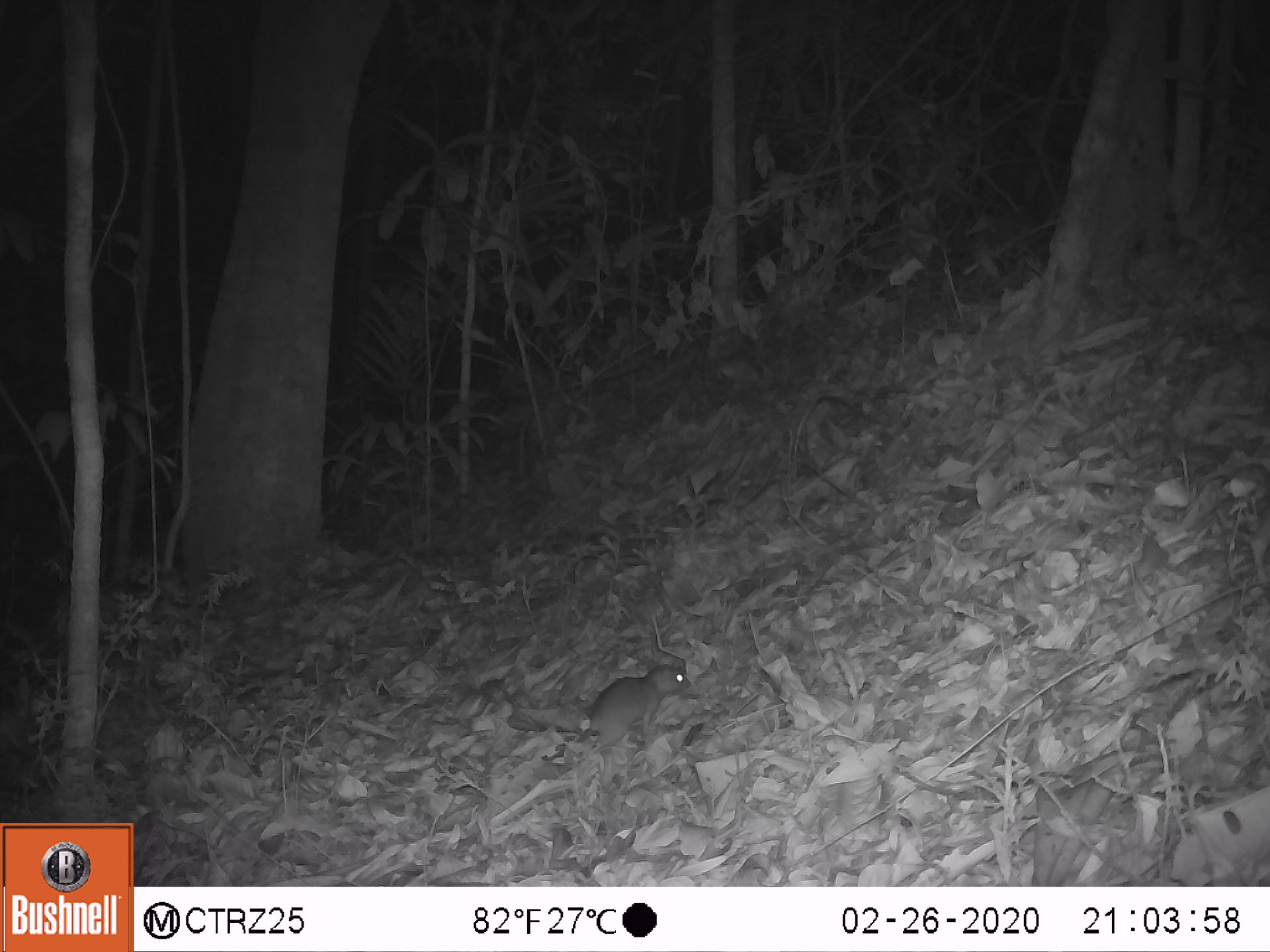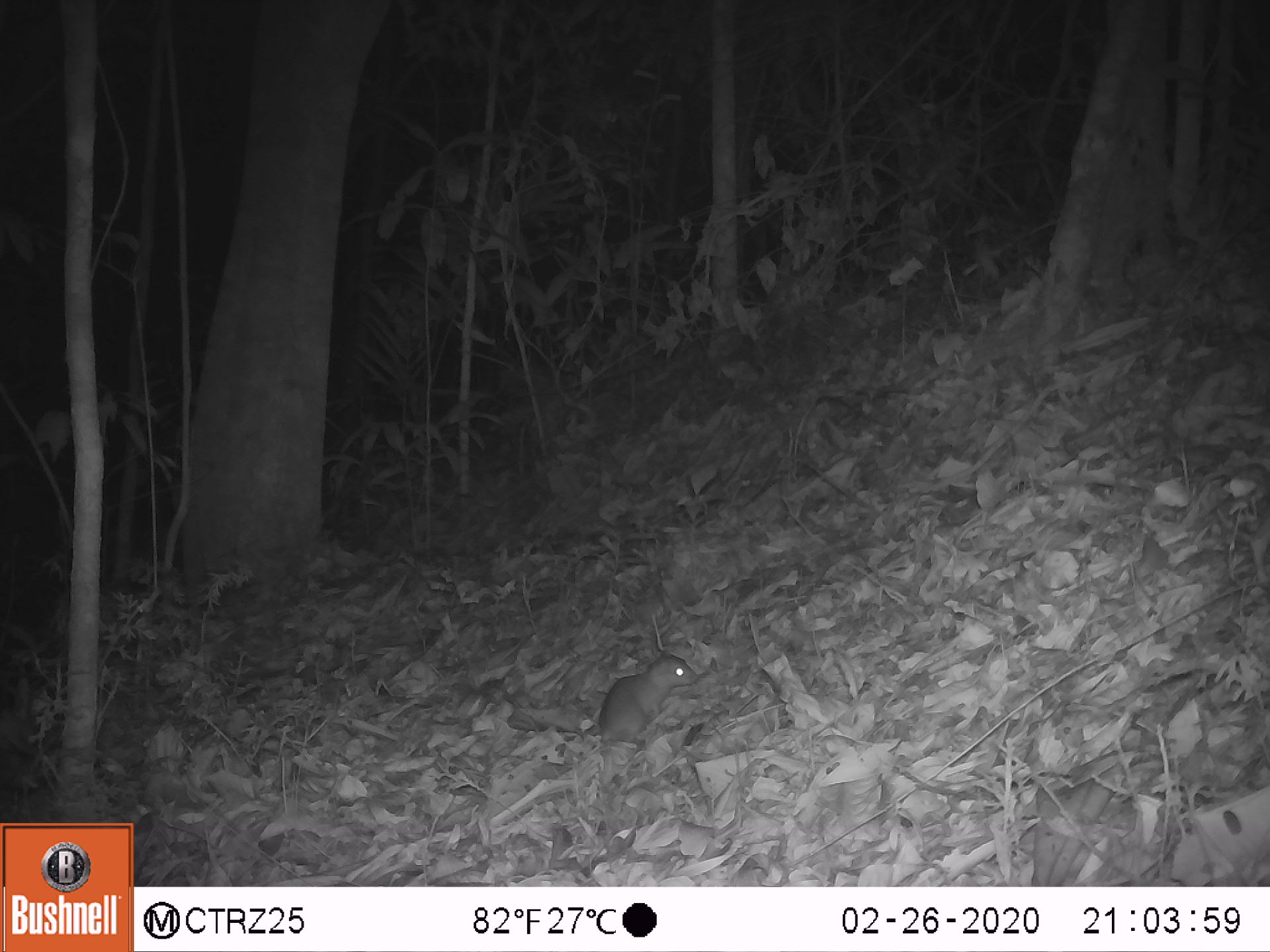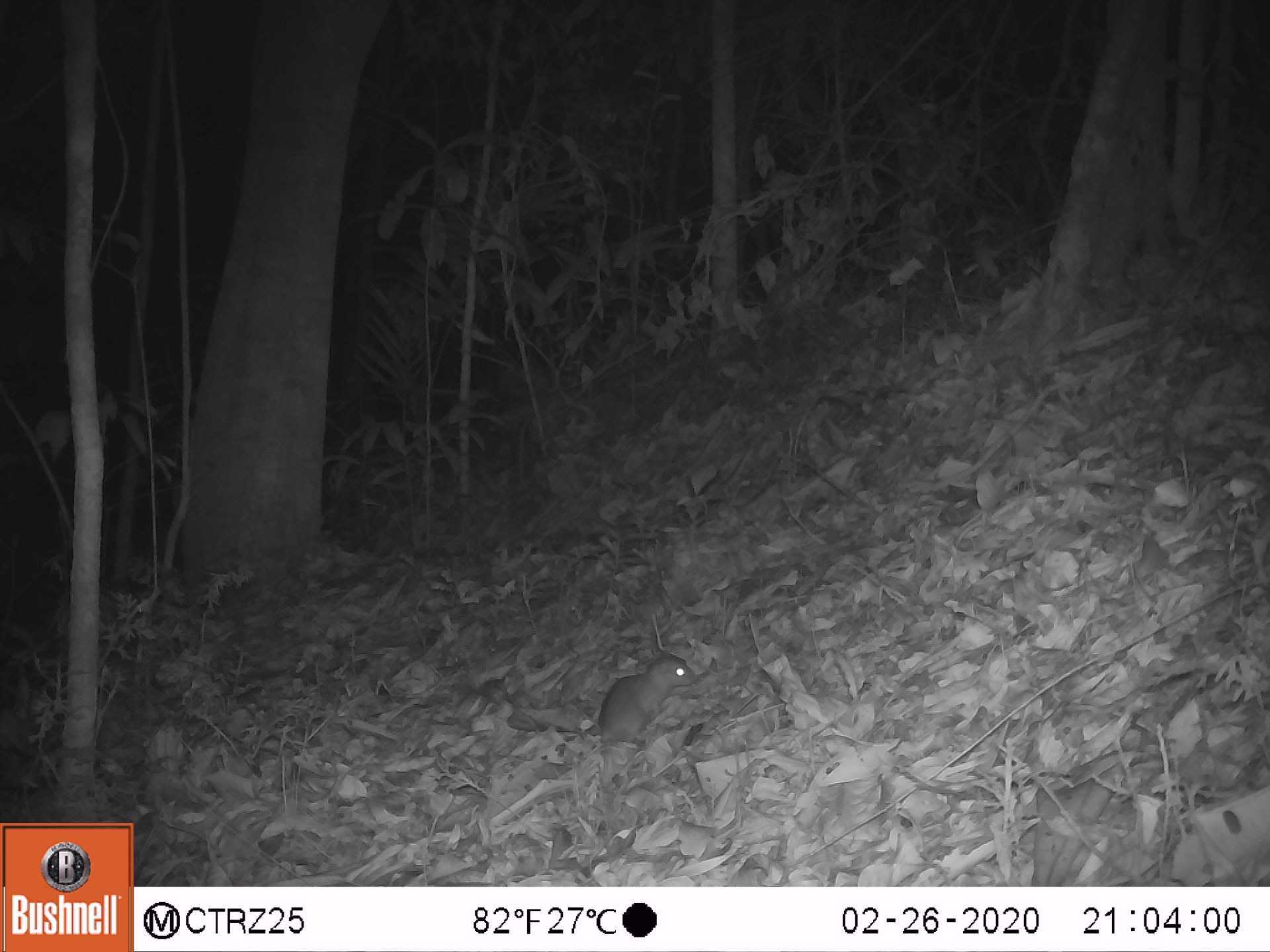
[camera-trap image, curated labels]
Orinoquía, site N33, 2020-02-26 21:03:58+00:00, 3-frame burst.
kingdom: Animalia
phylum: Chordata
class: Mammalia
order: Rodentia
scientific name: Rodentia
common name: rodent